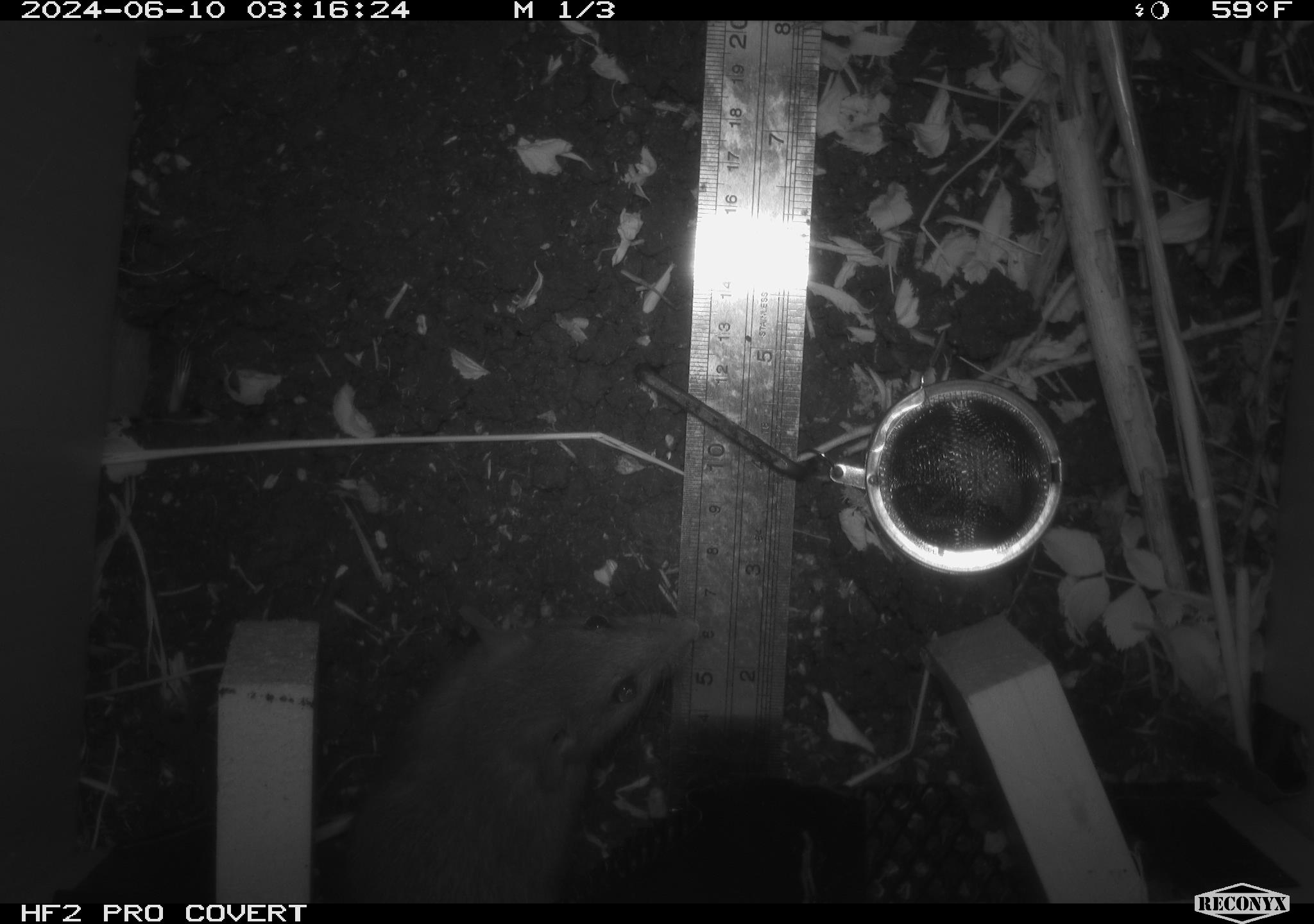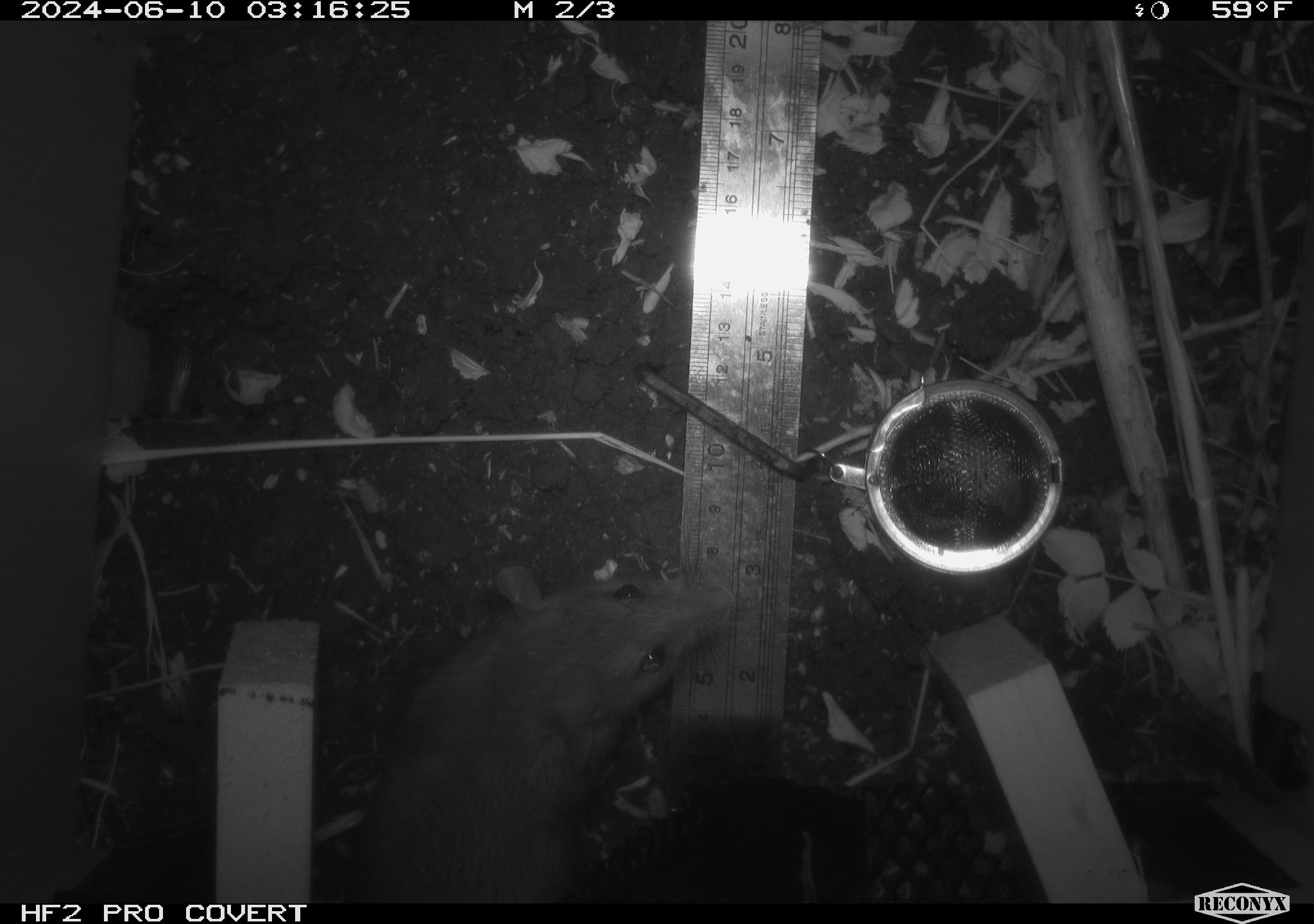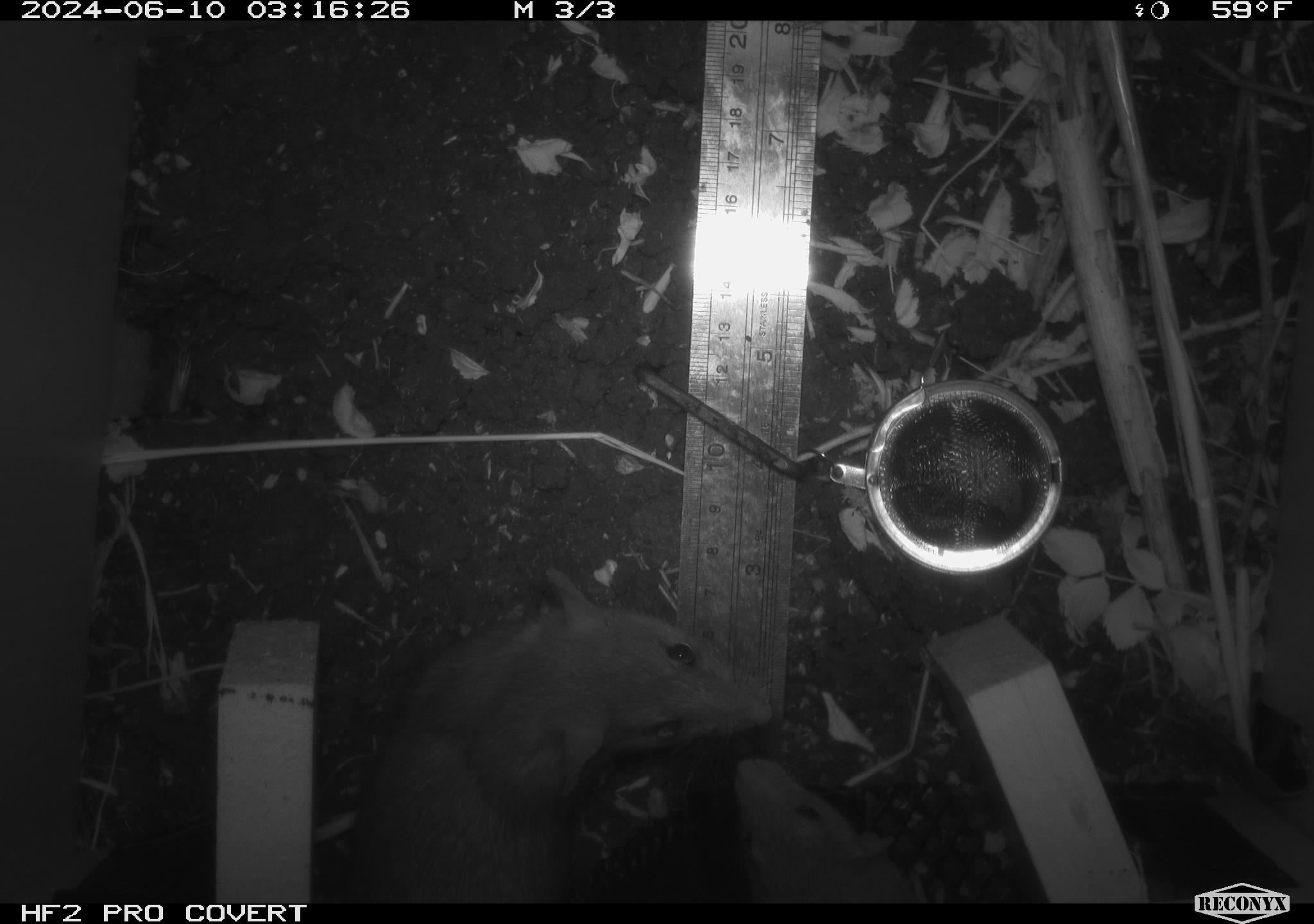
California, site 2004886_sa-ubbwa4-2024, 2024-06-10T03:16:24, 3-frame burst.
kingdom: Animalia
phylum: Chordata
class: Mammalia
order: Rodentia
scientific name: Rodentia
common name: woodrat or rat or mouse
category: woodrat or rat or mouse species